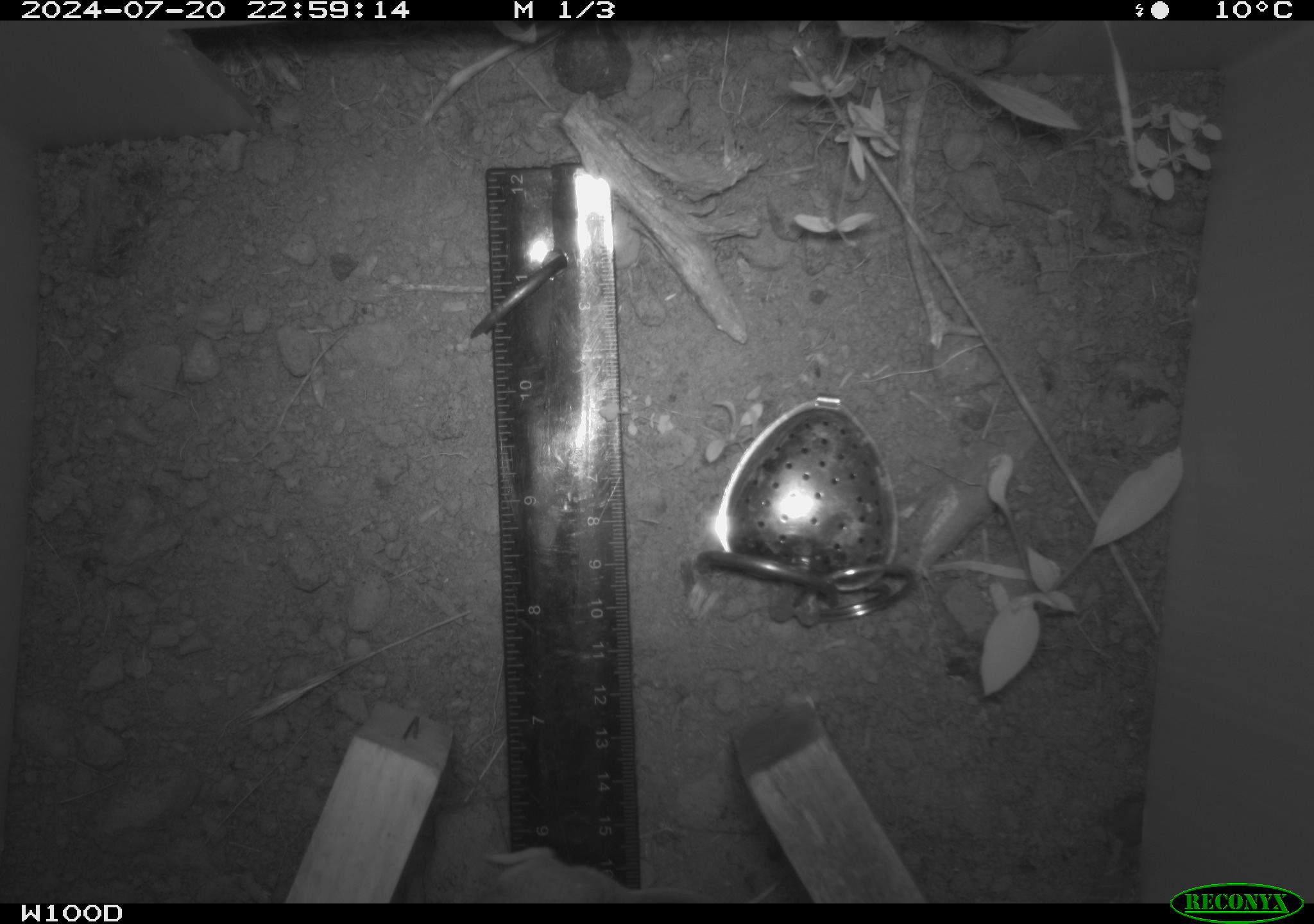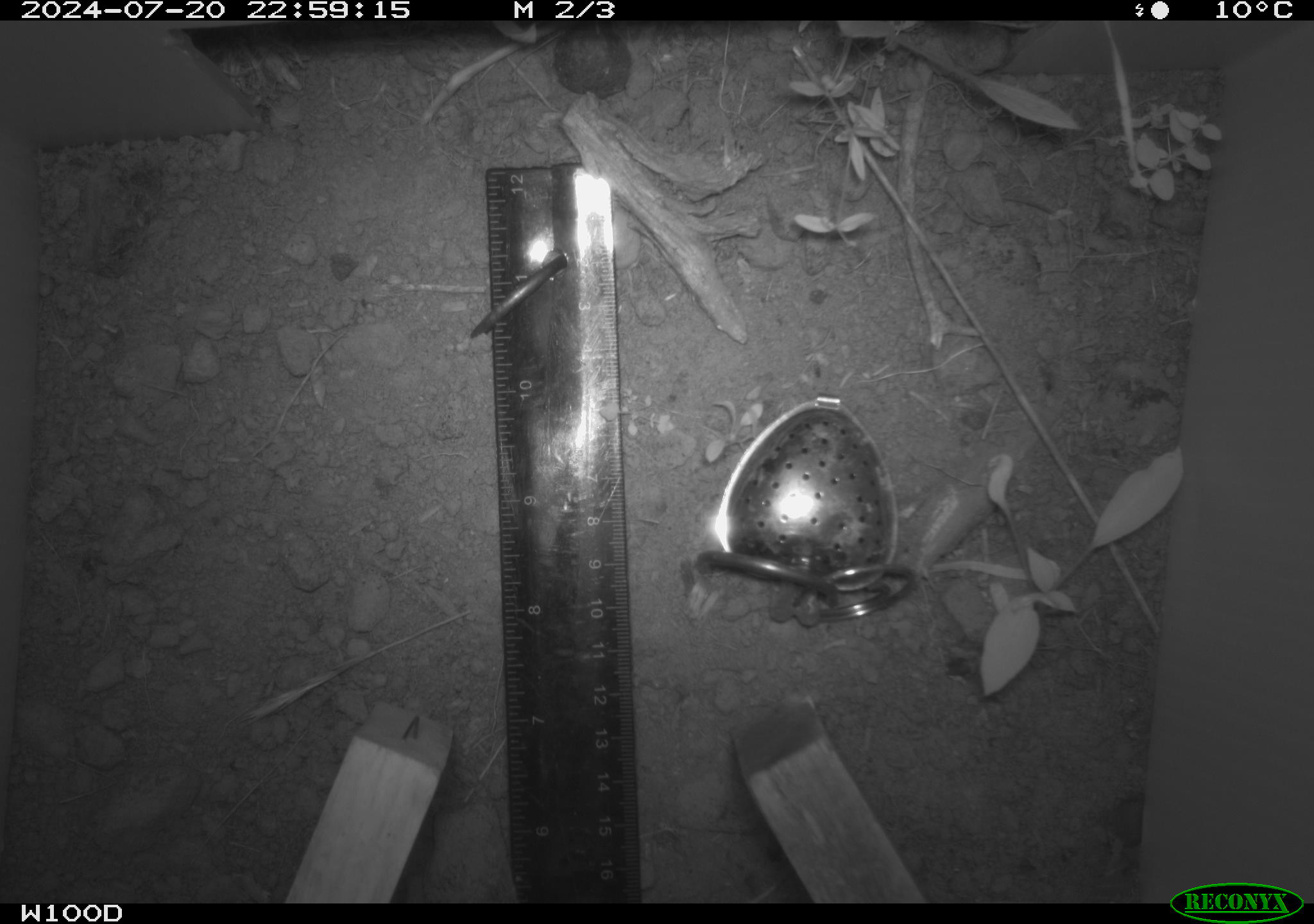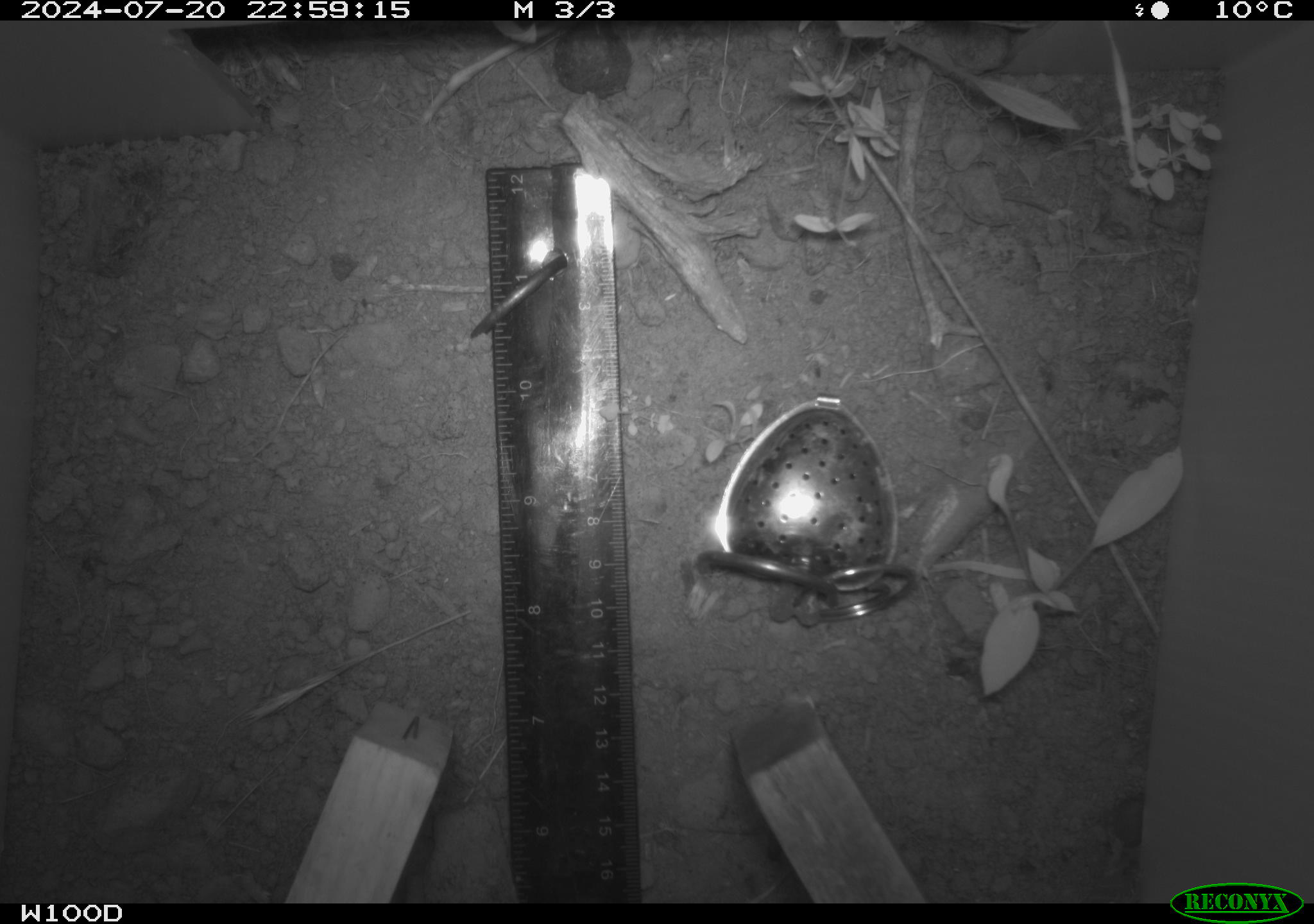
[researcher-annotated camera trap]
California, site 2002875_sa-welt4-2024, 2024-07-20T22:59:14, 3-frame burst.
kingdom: Animalia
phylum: Chordata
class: Mammalia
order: Rodentia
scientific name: Rodentia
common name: rodent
Rodent (Rodentia).